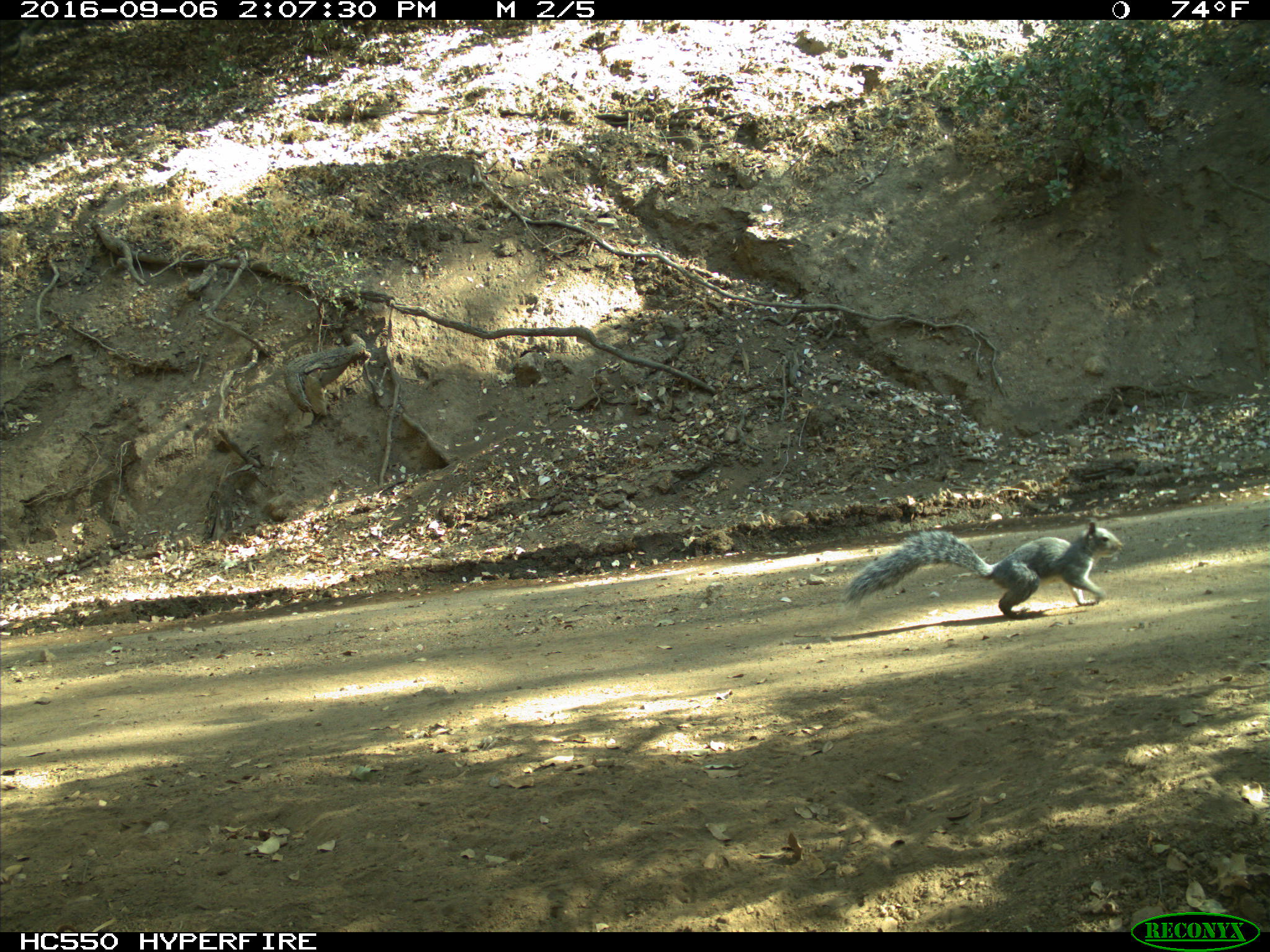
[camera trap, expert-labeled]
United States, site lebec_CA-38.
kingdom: Animalia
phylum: Chordata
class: Mammalia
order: Rodentia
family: Sciuridae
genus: Sciurus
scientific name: Sciurus carolinensis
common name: eastern gray squirrel